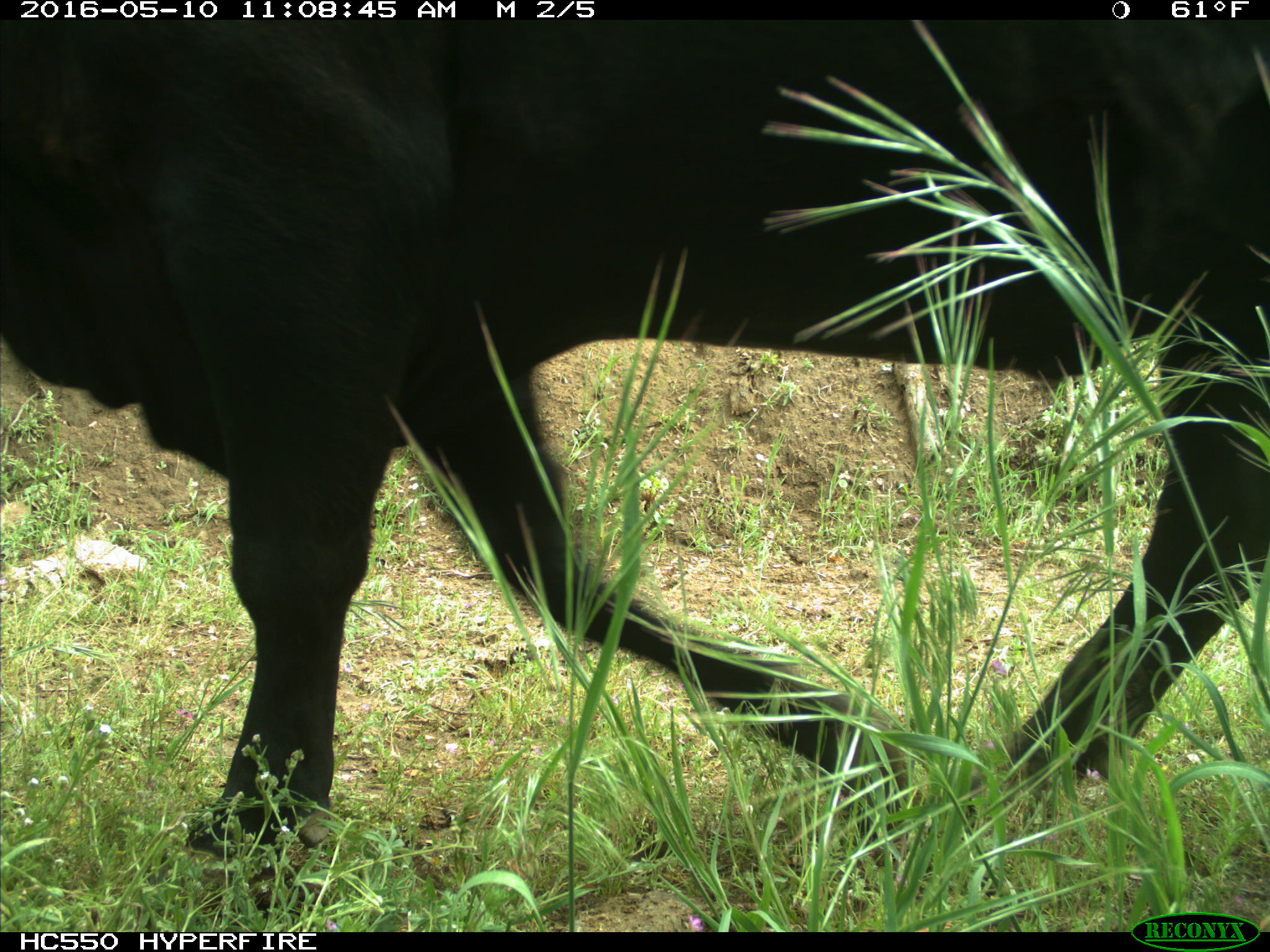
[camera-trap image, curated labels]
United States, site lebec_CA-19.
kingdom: Animalia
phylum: Chordata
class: Mammalia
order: Artiodactyla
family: Bovidae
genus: Bos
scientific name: Bos taurus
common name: domestic cow